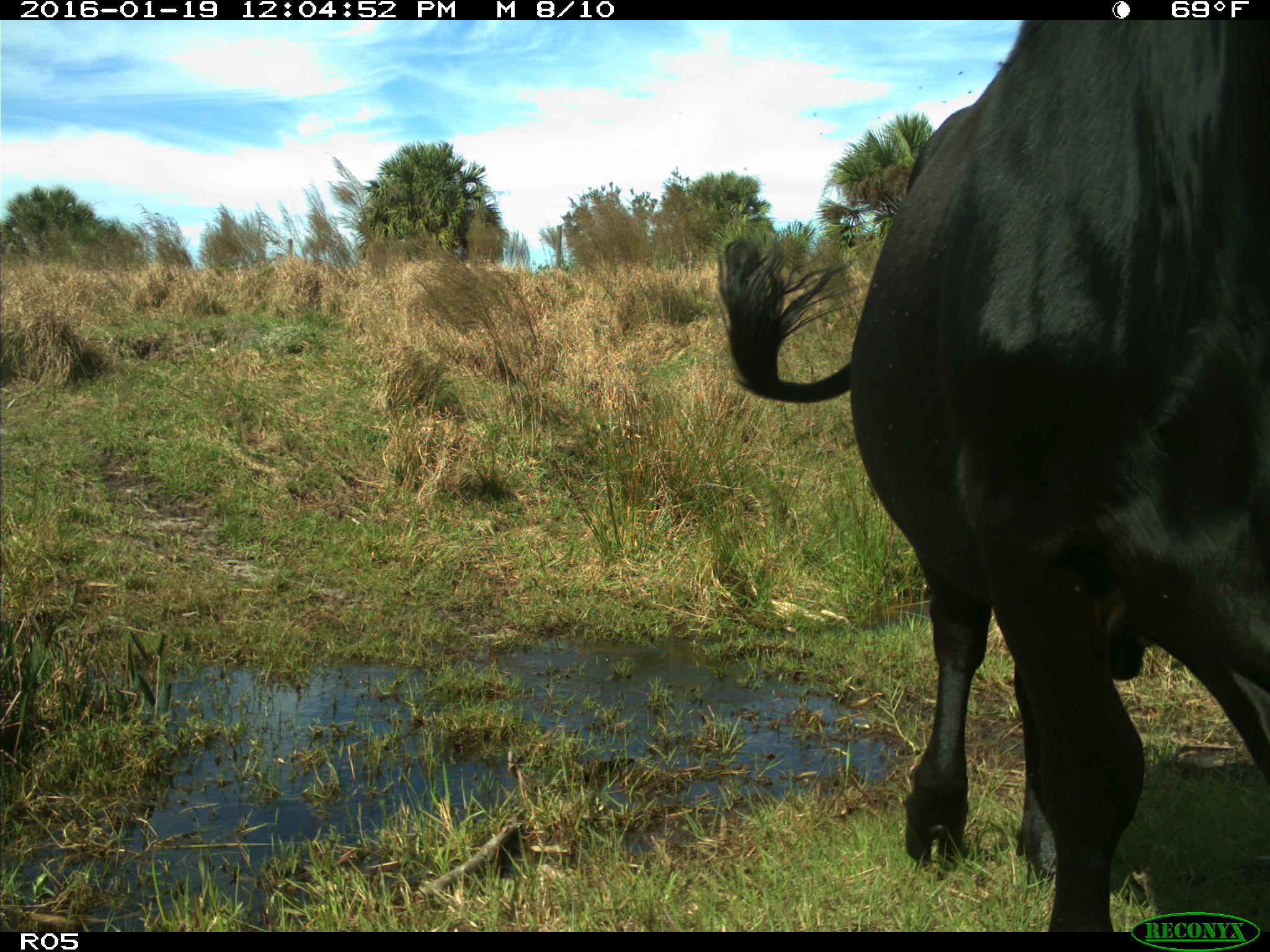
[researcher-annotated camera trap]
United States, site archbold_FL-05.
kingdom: Animalia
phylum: Chordata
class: Mammalia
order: Artiodactyla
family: Bovidae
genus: Bos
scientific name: Bos taurus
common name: domestic cow